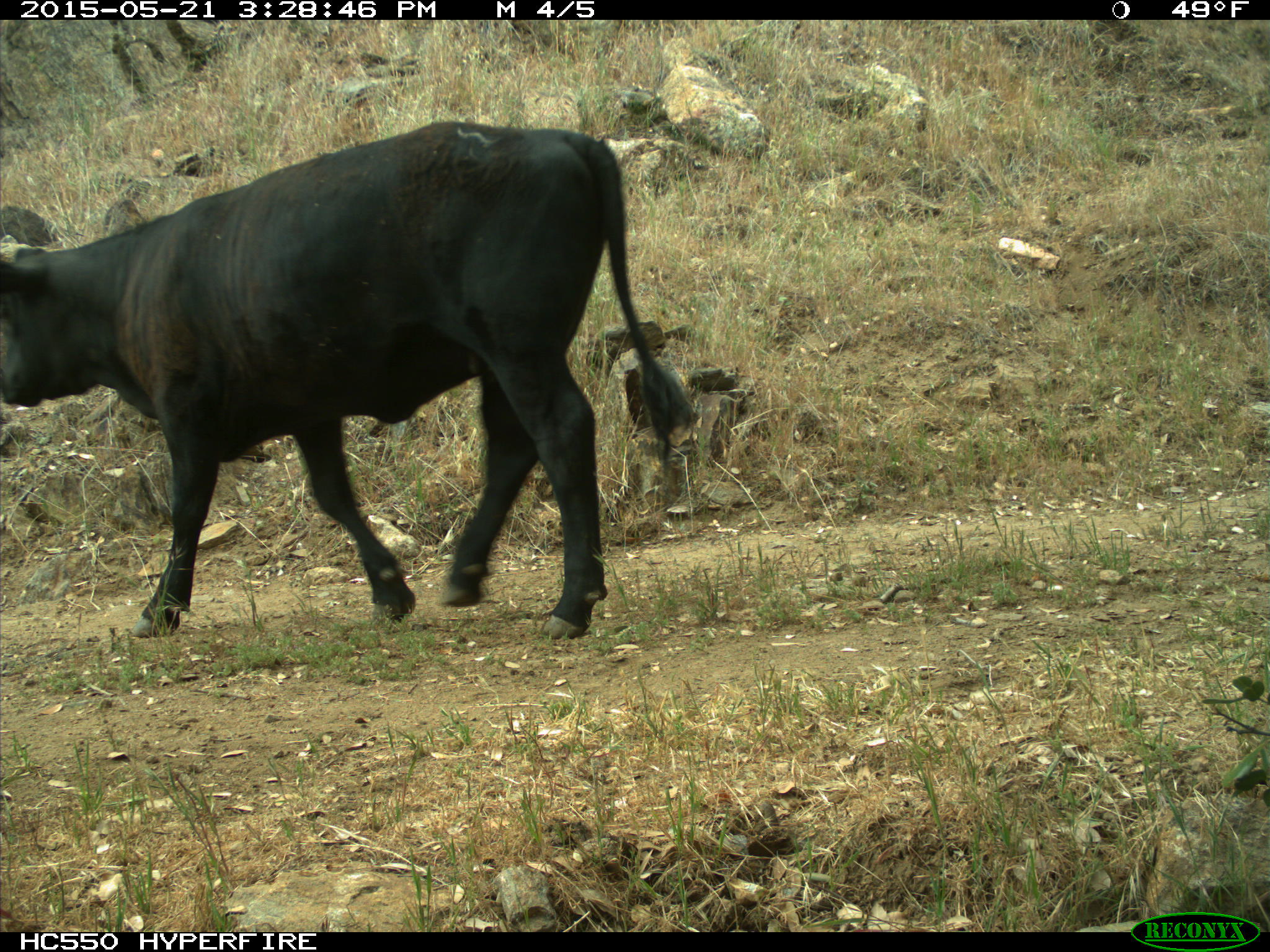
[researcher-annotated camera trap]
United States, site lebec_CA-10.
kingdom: Animalia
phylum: Chordata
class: Mammalia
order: Artiodactyla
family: Bovidae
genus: Bos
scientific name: Bos taurus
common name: domestic cow